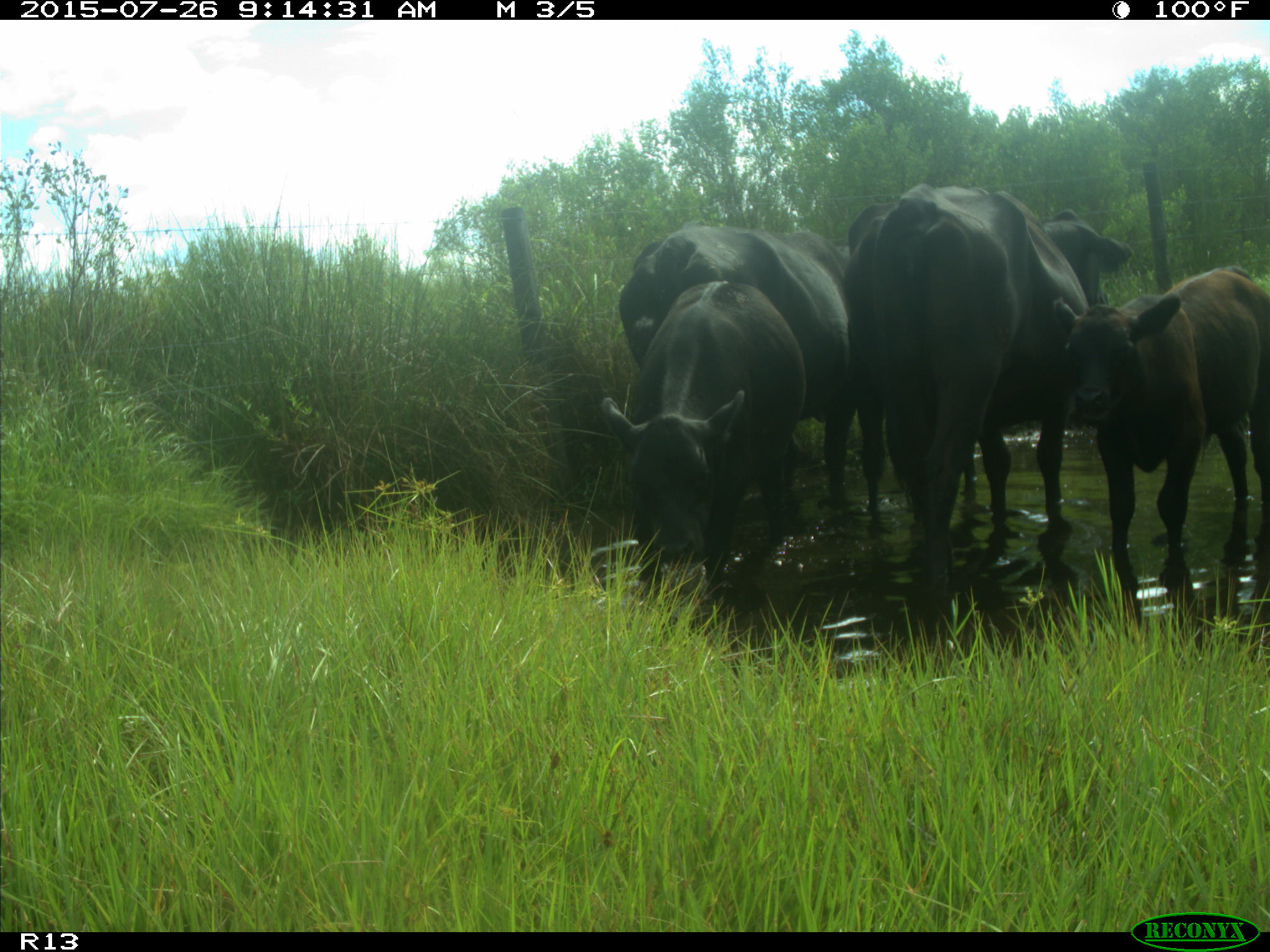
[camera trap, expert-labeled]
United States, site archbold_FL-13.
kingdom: Animalia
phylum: Chordata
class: Mammalia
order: Artiodactyla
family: Bovidae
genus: Bos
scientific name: Bos taurus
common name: domestic cow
Bos taurus (domestic cow).